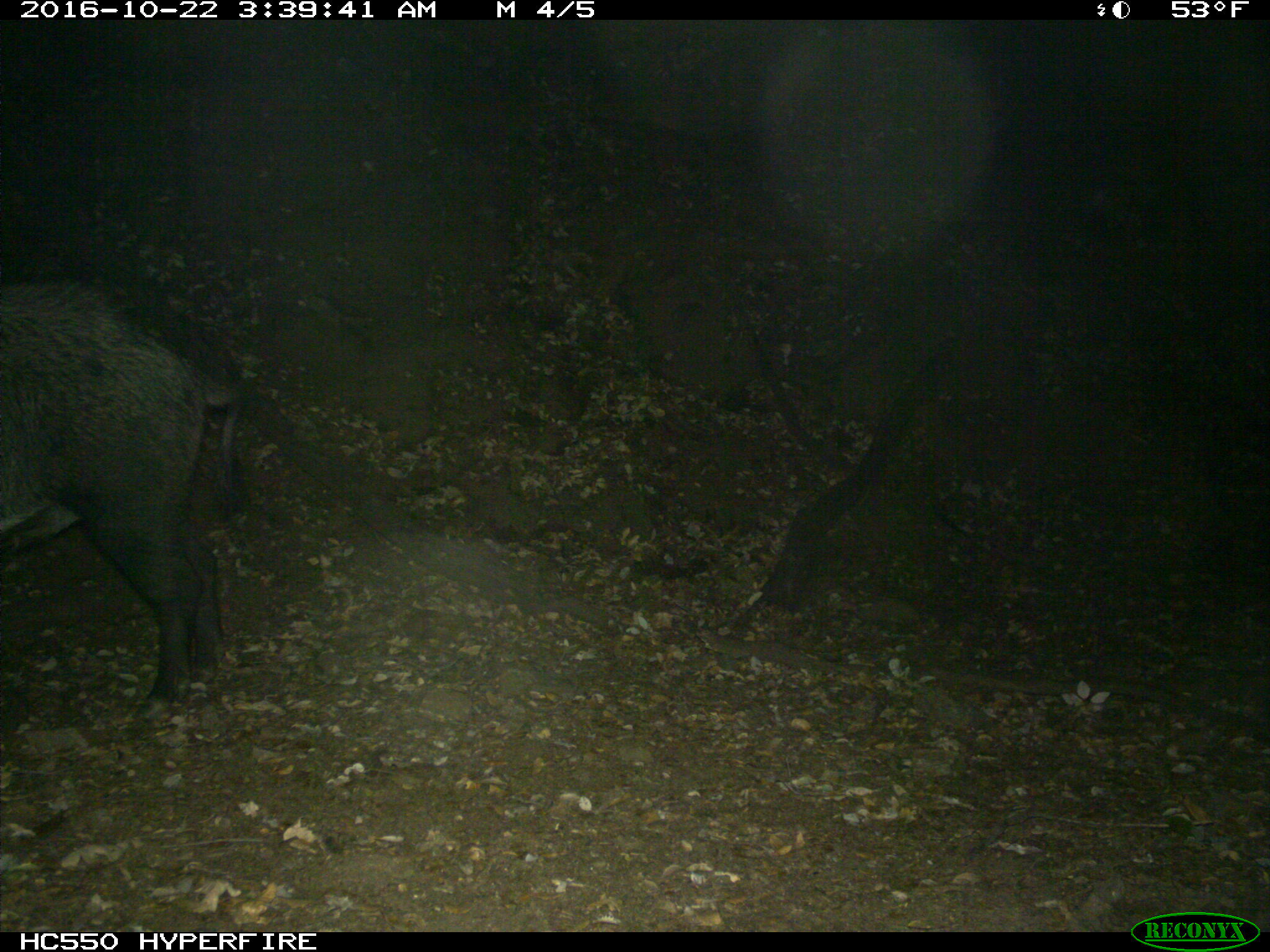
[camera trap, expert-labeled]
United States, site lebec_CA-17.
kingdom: Animalia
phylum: Chordata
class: Mammalia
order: Artiodactyla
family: Suidae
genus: Sus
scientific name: Sus scrofa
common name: wild boar